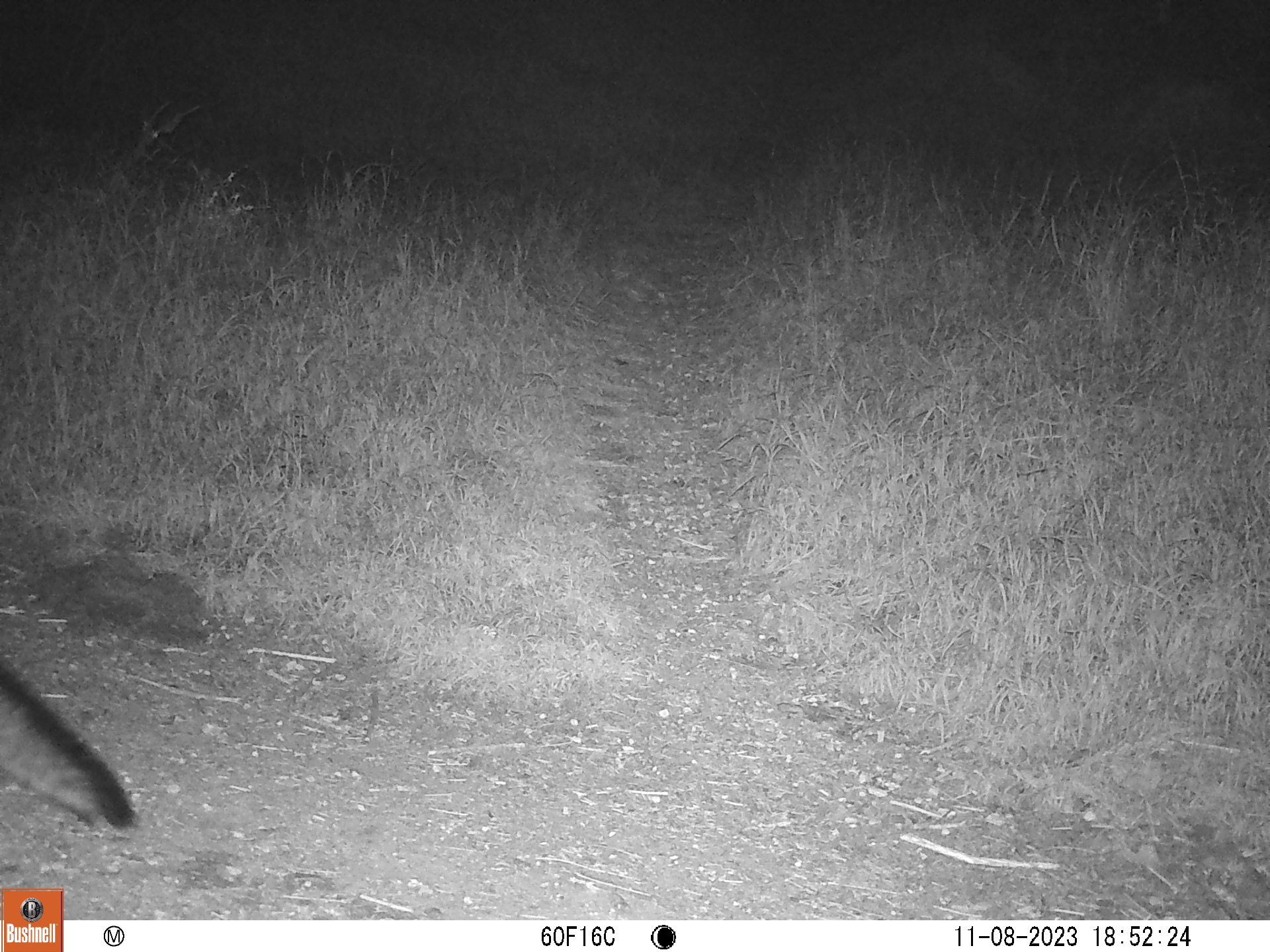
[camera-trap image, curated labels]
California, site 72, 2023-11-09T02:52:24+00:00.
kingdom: Animalia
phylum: Chordata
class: Mammalia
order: Carnivora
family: Canidae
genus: Urocyon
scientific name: Urocyon cinereoargenteus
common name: gray fox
Gray fox (Urocyon cinereoargenteus).